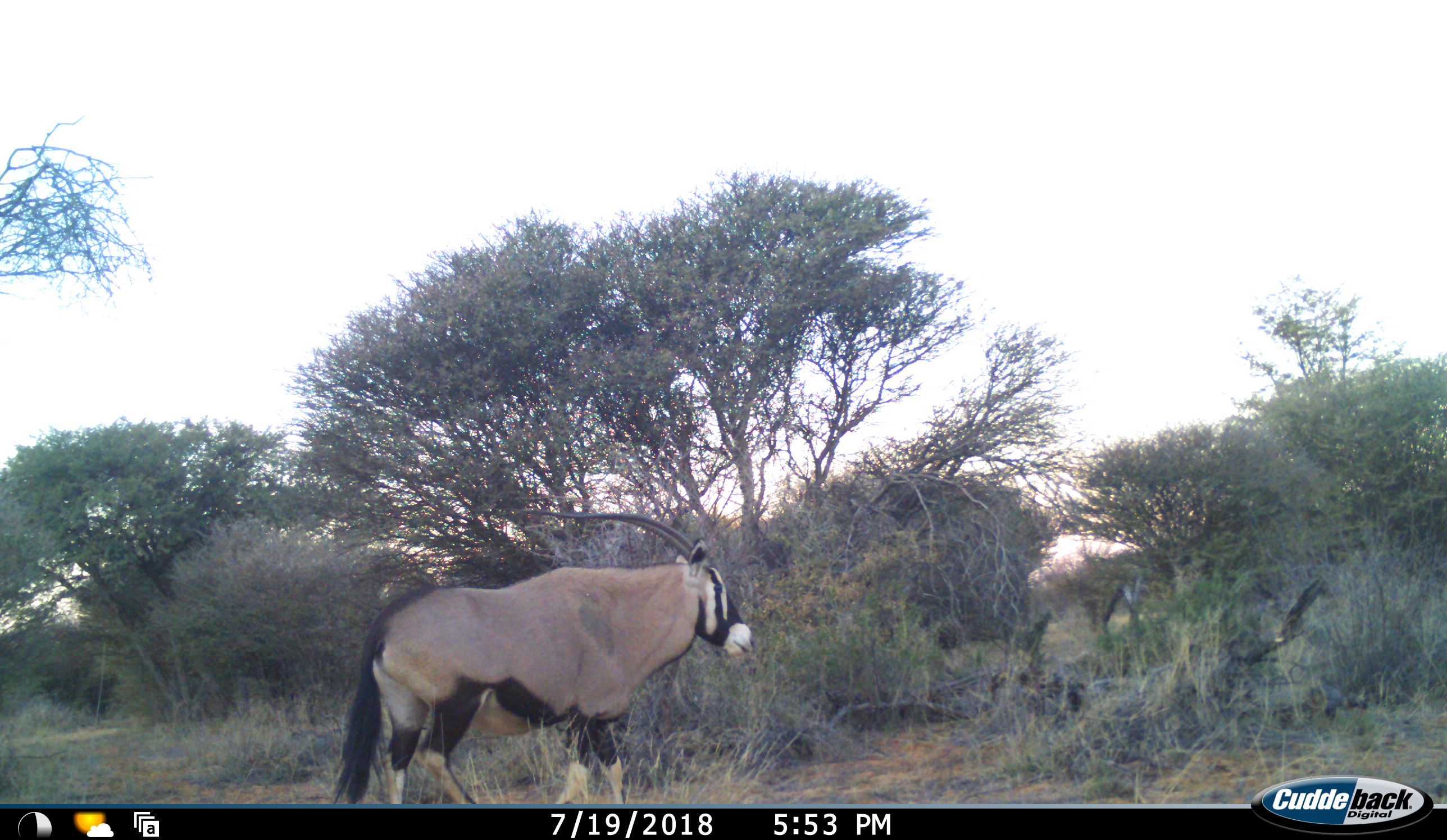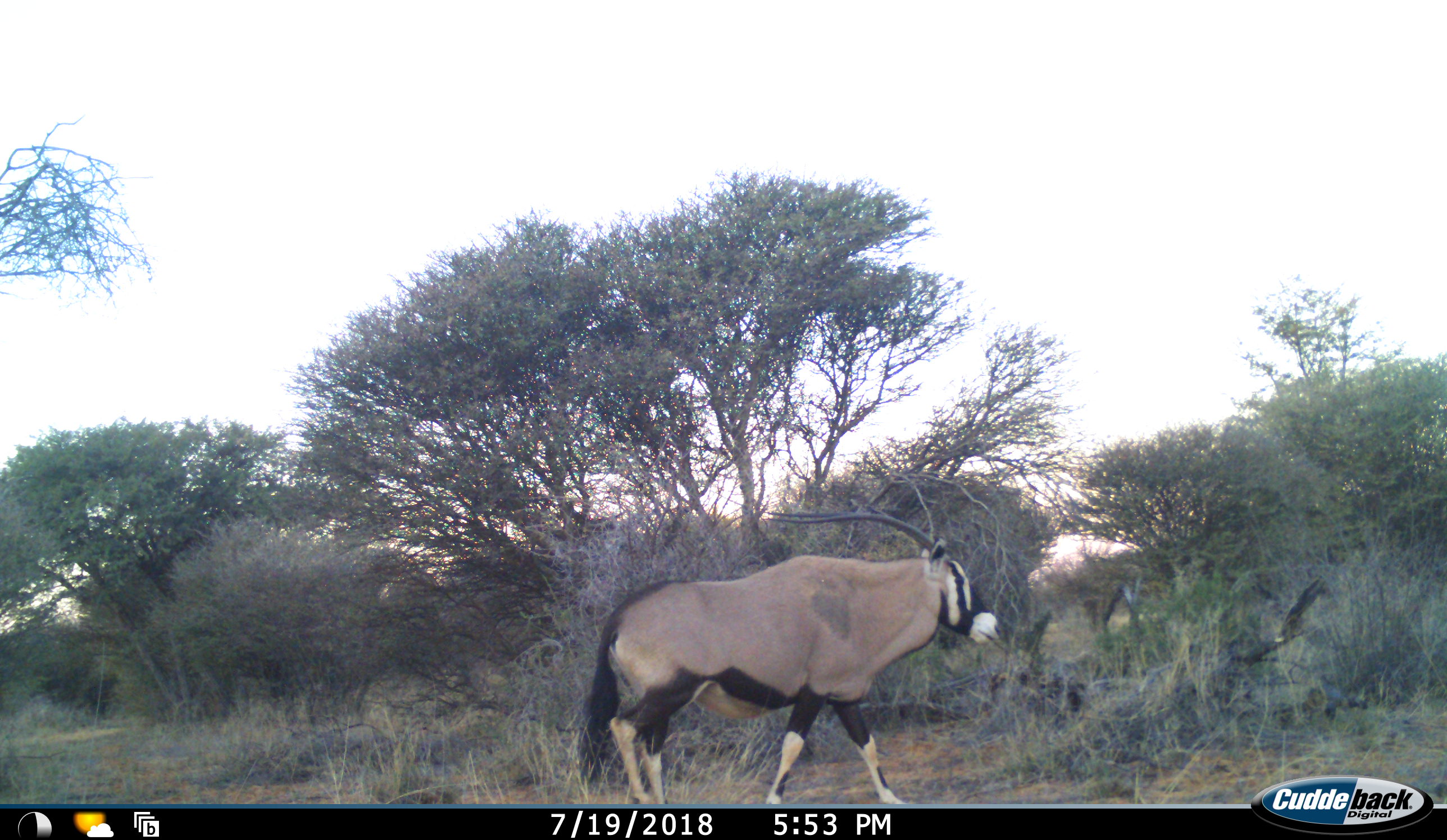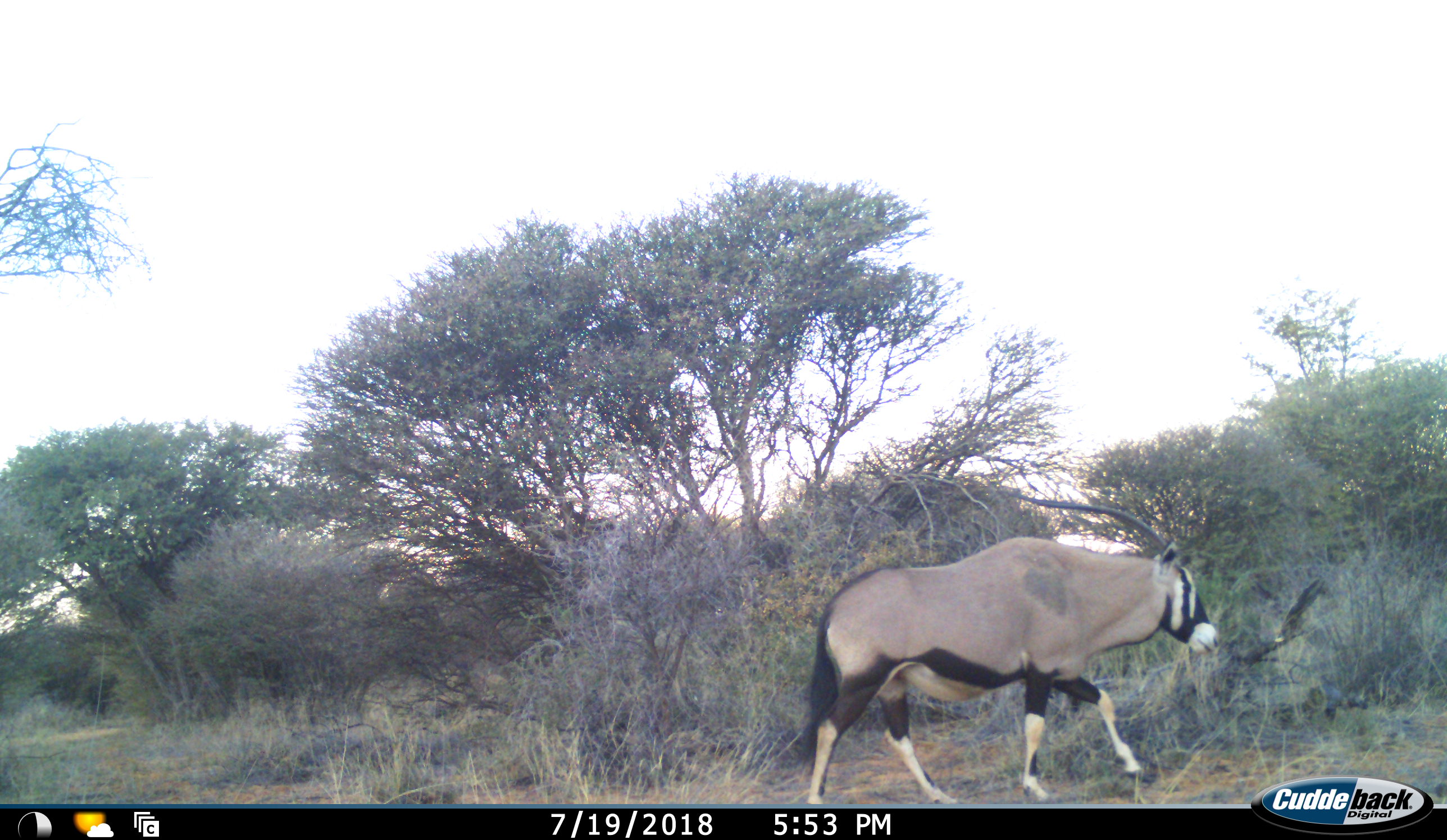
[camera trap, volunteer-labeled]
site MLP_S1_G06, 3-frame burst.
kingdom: Animalia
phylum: Chordata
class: Mammalia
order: Artiodactyla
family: Bovidae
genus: Oryx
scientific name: Oryx gazella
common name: gemsbok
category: oryx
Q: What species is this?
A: Oryx (gemsbok) (Oryx gazella).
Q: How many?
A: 1.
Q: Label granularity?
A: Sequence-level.